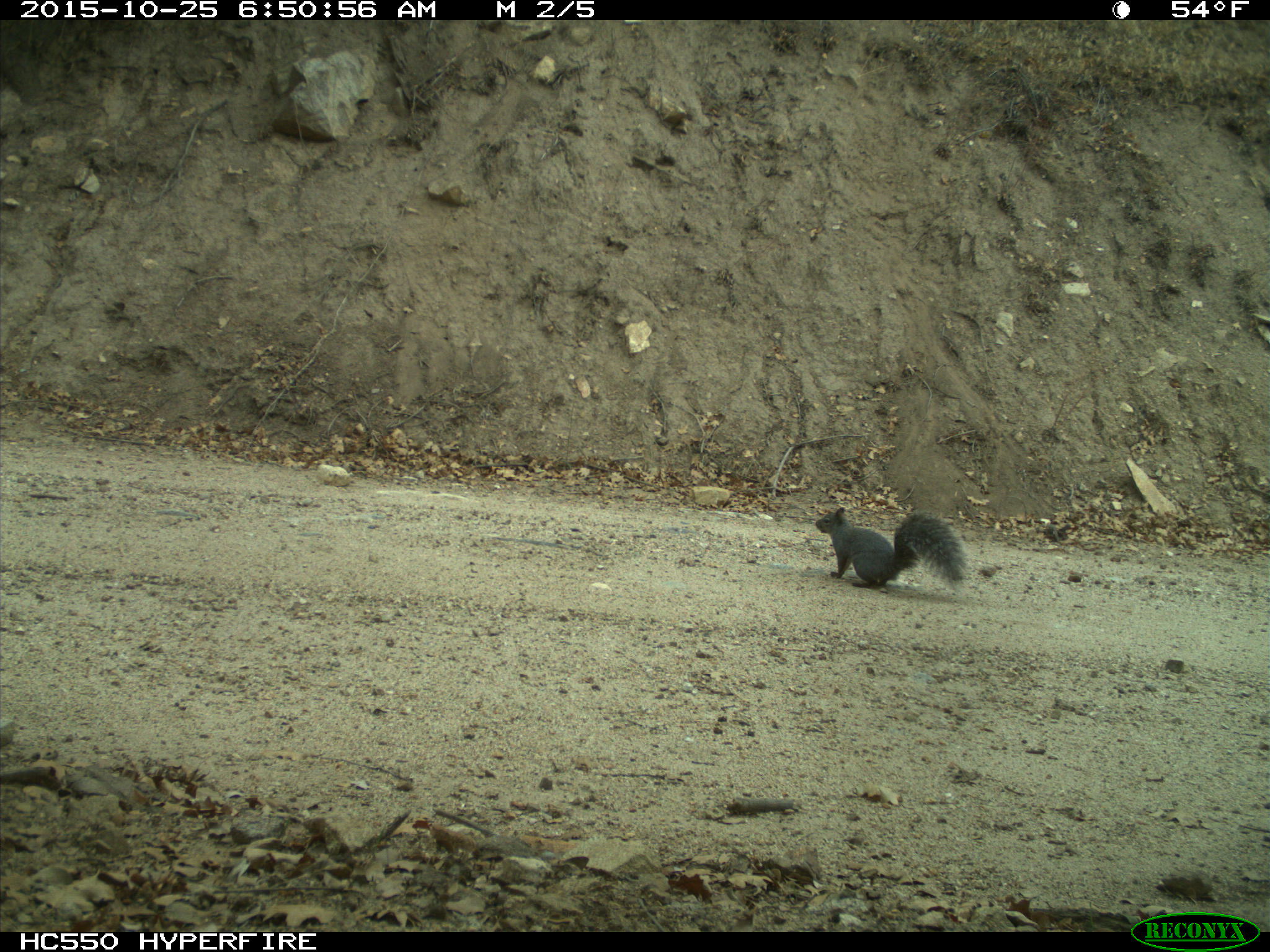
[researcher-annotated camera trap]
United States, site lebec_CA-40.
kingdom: Animalia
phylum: Chordata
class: Mammalia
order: Rodentia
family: Sciuridae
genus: Sciurus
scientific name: Sciurus carolinensis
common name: eastern gray squirrel